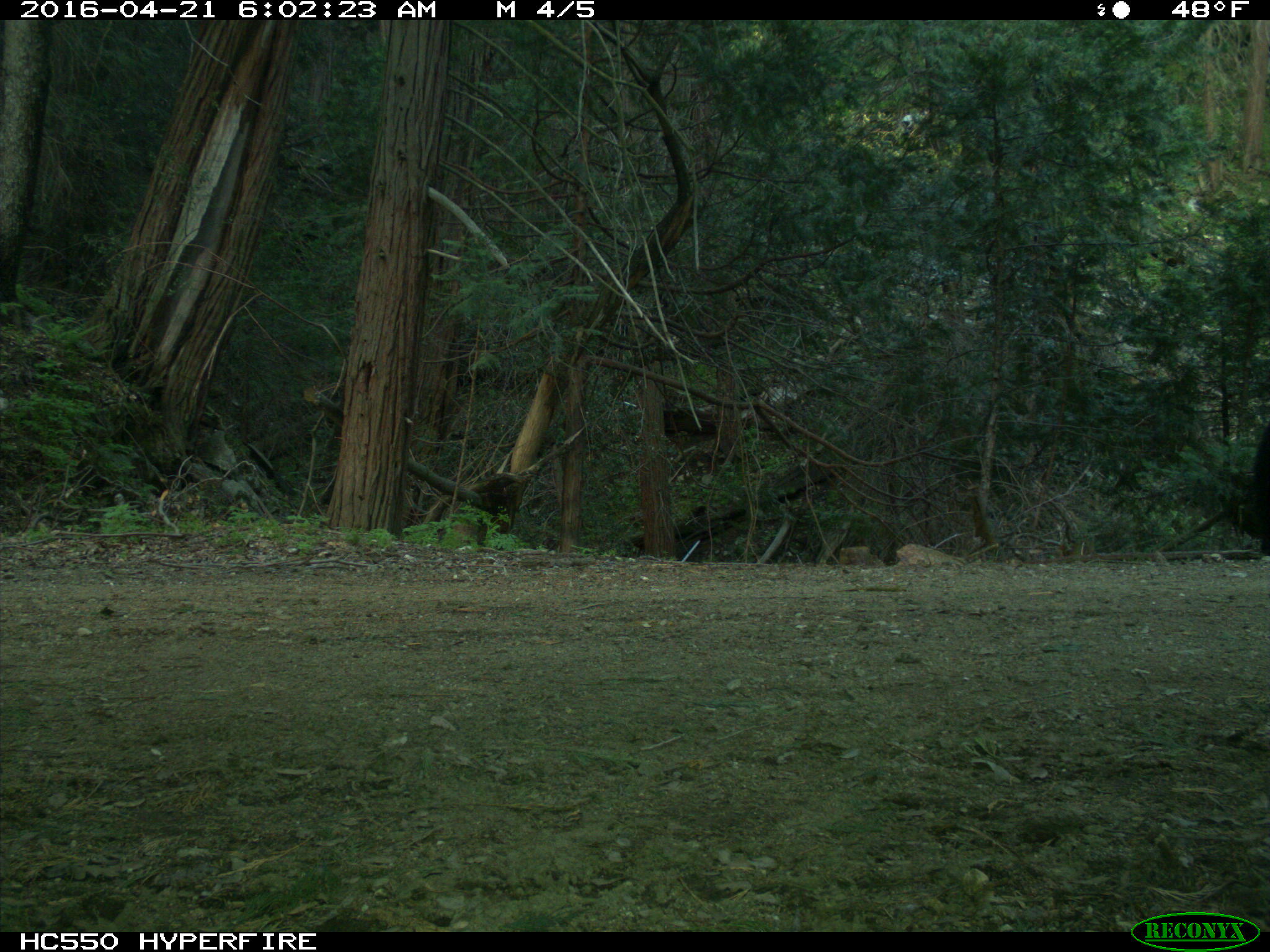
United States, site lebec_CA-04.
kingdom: Animalia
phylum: Chordata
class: Mammalia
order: Carnivora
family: Ursidae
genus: Ursus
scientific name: Ursus americanus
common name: american black bear